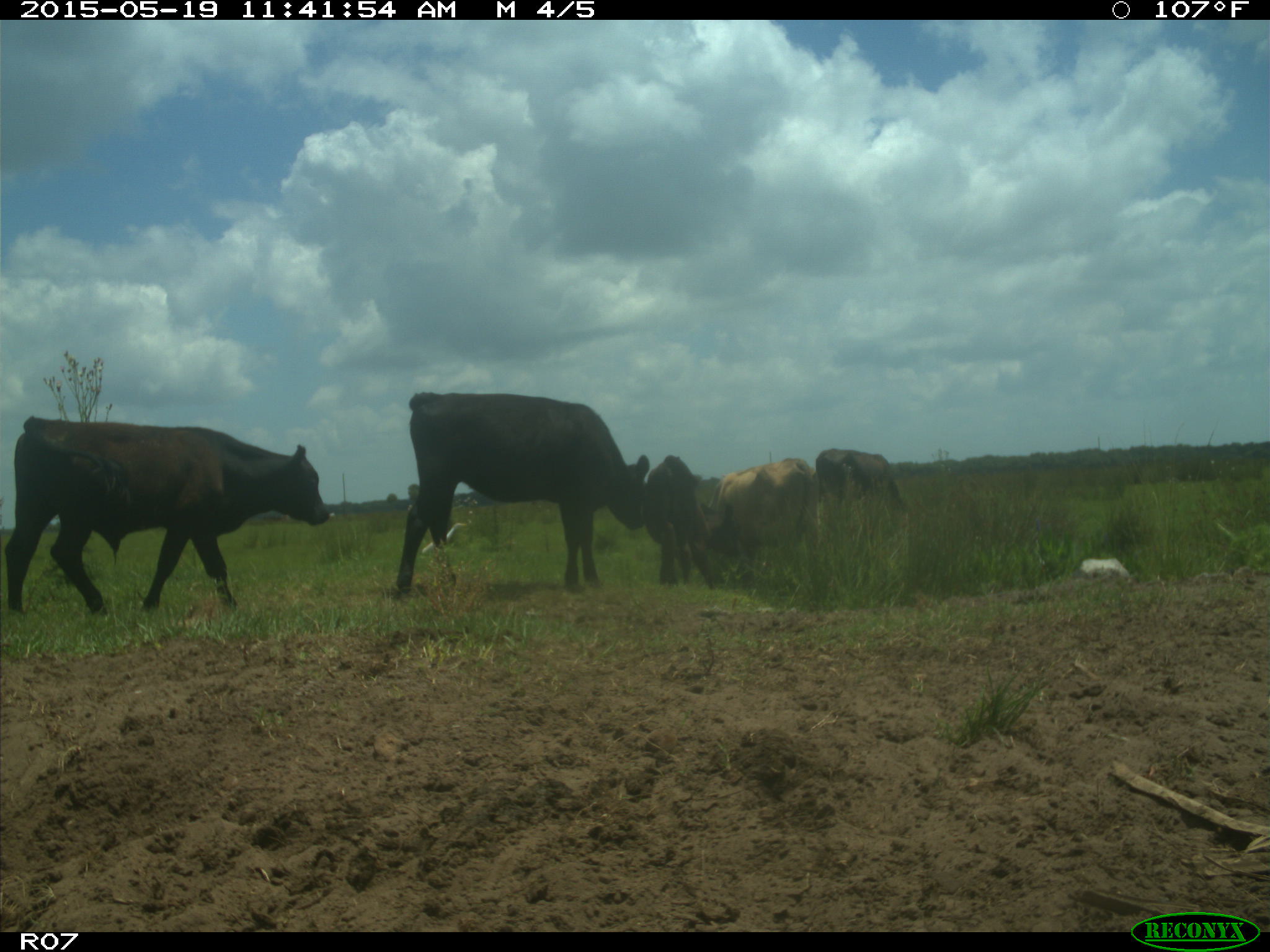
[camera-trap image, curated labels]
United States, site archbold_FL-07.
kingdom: Animalia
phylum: Chordata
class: Mammalia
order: Artiodactyla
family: Bovidae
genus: Bos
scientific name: Bos taurus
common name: domestic cow